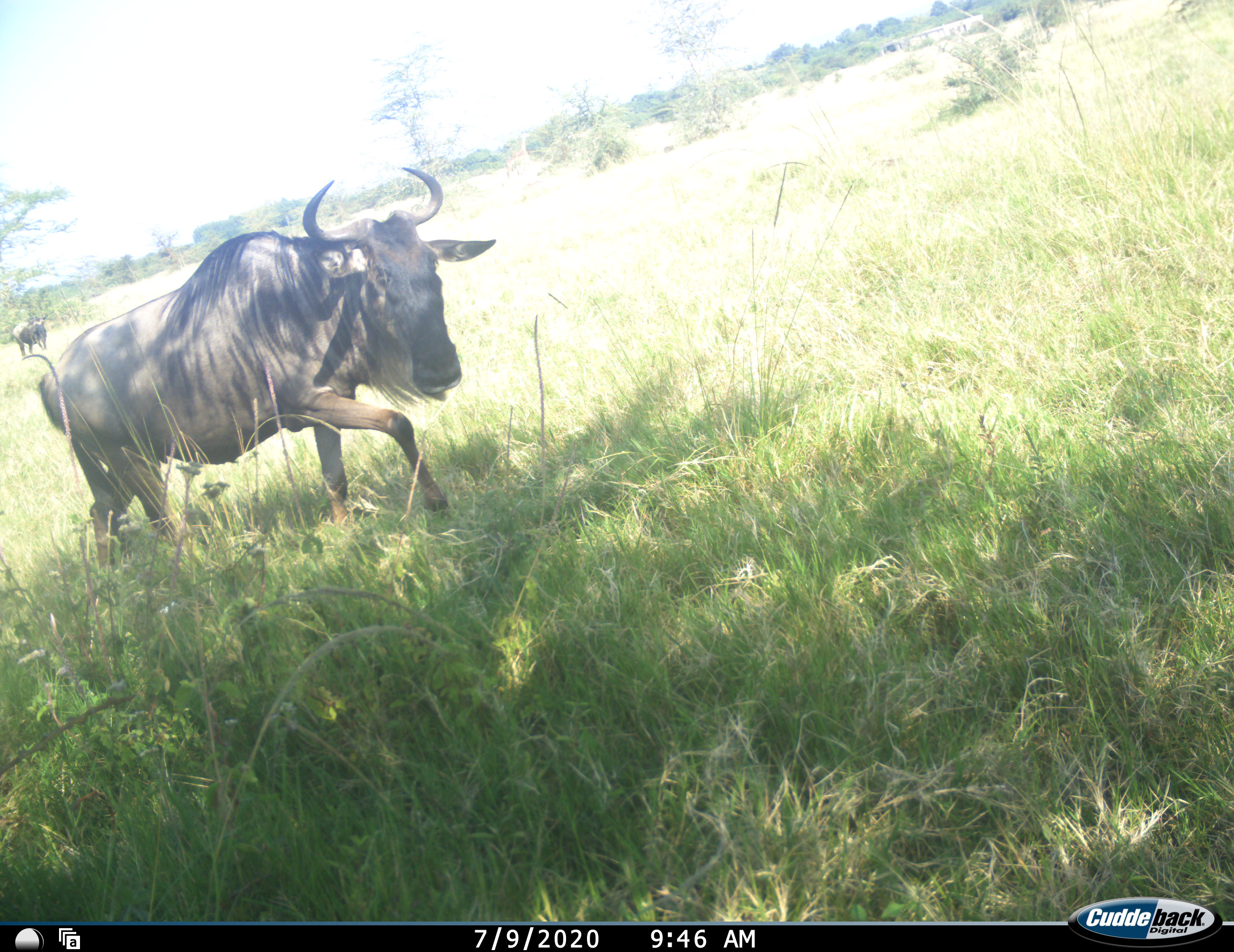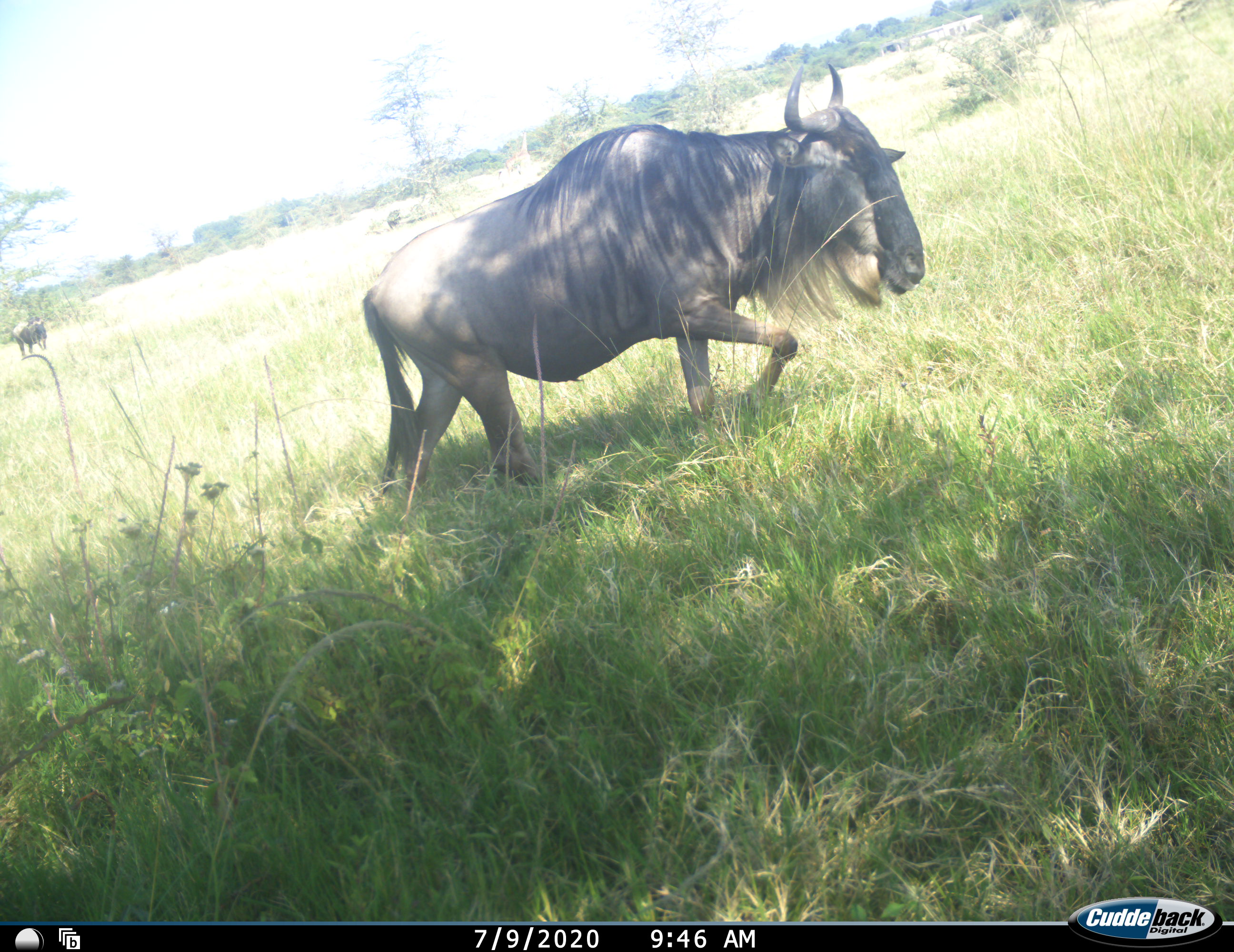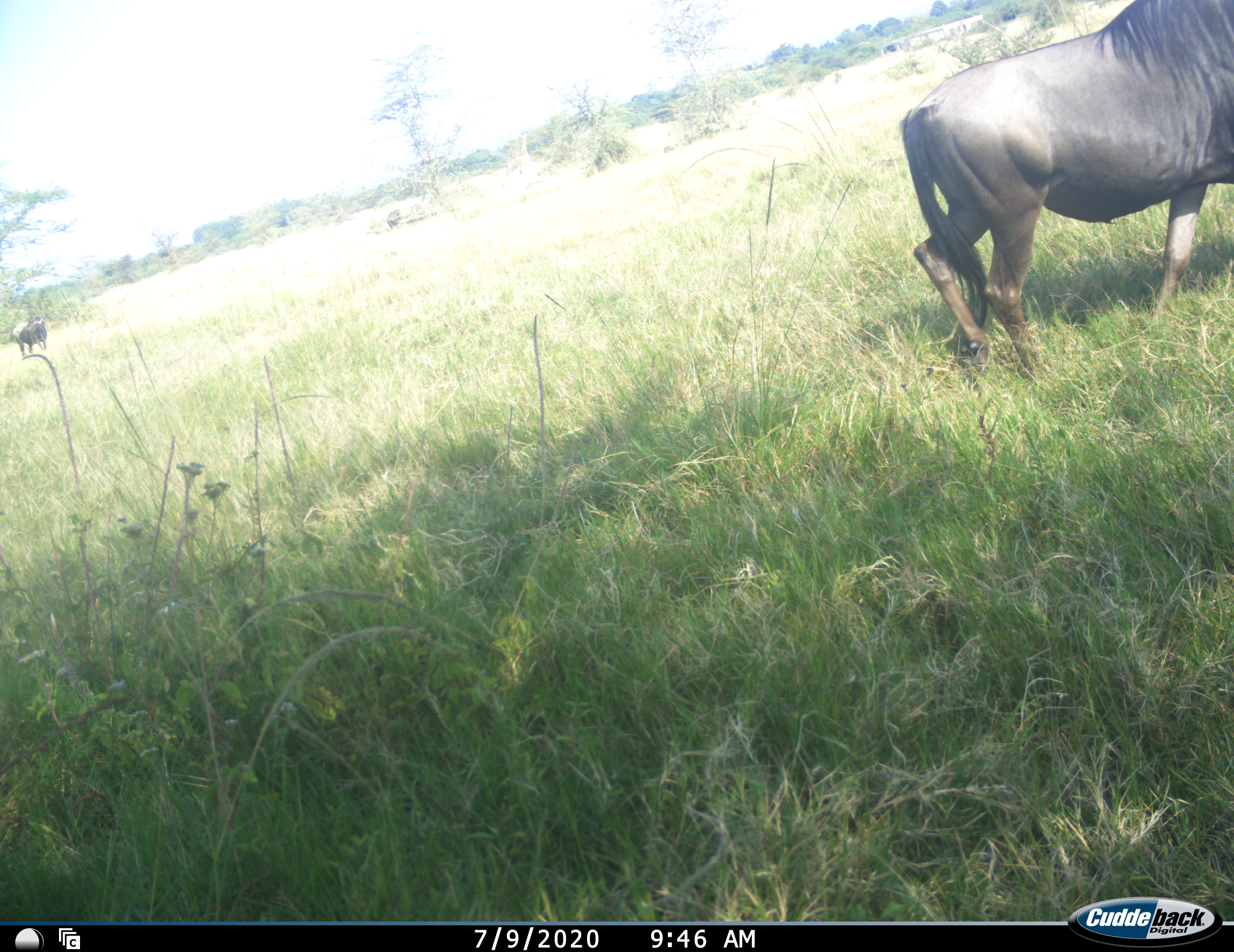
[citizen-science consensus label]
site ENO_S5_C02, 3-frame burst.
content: unidentified animal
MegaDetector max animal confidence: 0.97